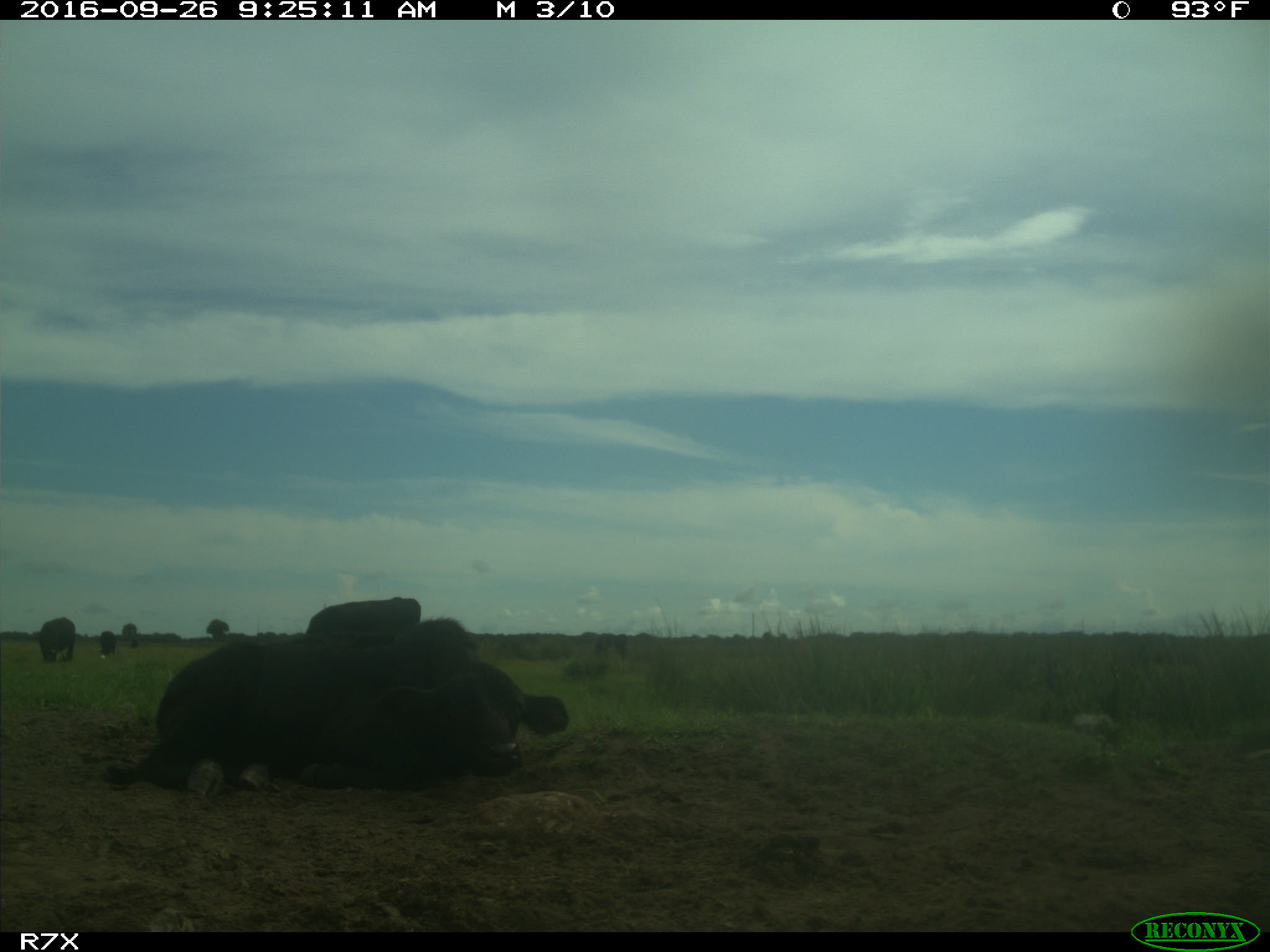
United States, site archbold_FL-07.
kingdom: Animalia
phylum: Chordata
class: Mammalia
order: Artiodactyla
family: Bovidae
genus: Bos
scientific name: Bos taurus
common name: domestic cow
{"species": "Bos taurus (domestic cow)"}